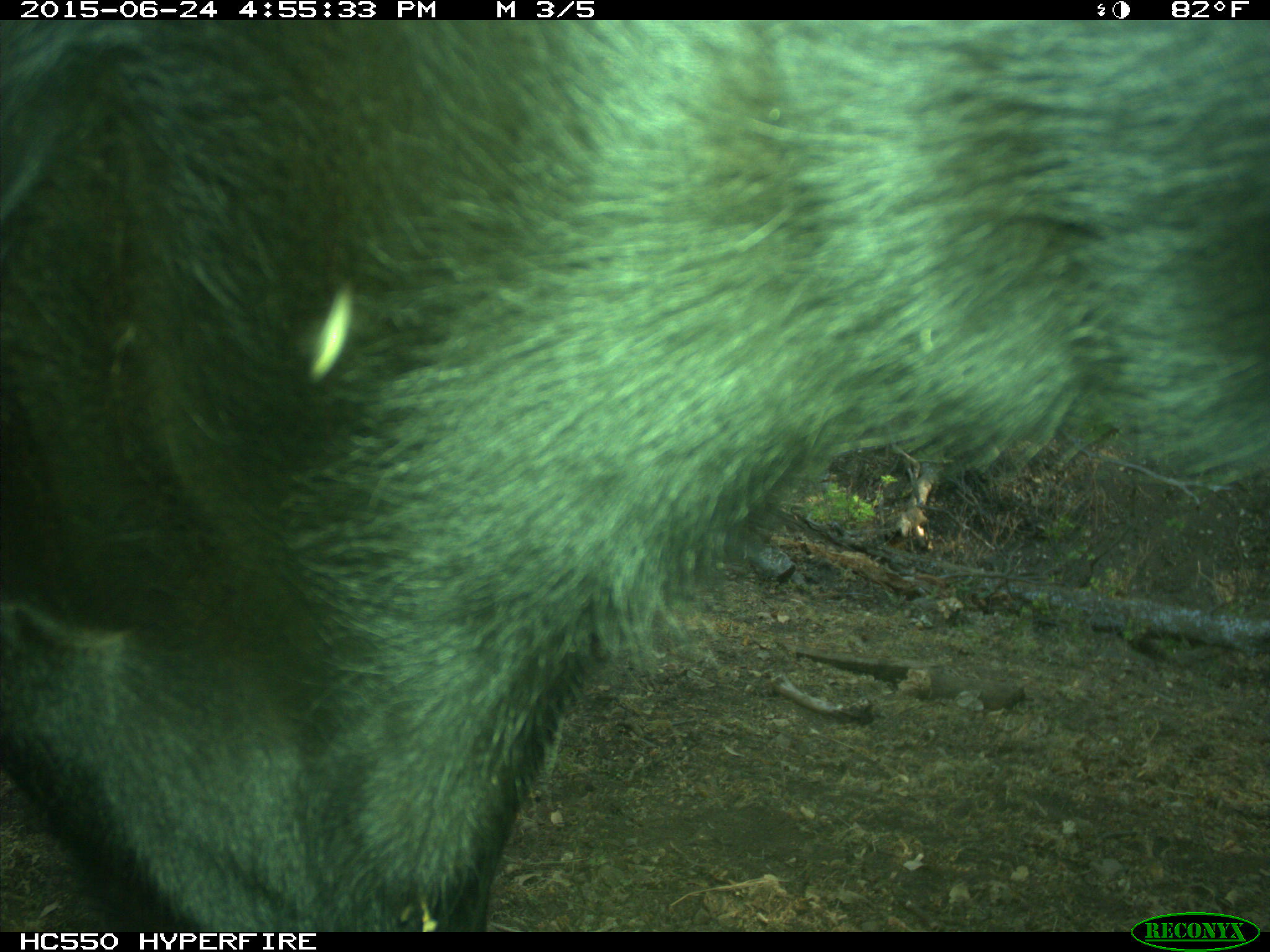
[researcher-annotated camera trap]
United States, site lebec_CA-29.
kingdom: Animalia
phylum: Chordata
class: Mammalia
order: Artiodactyla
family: Bovidae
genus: Bos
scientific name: Bos taurus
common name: domestic cow